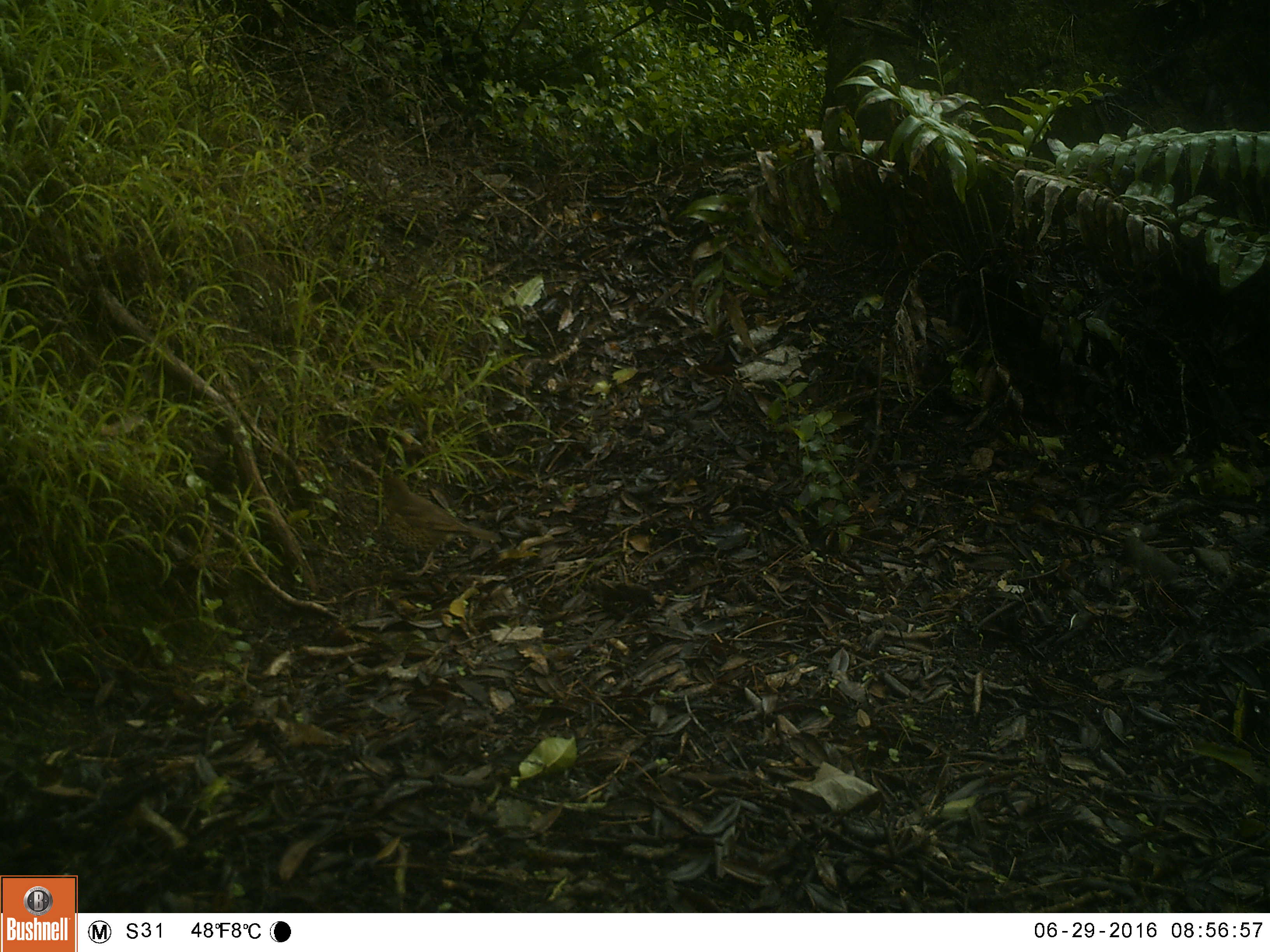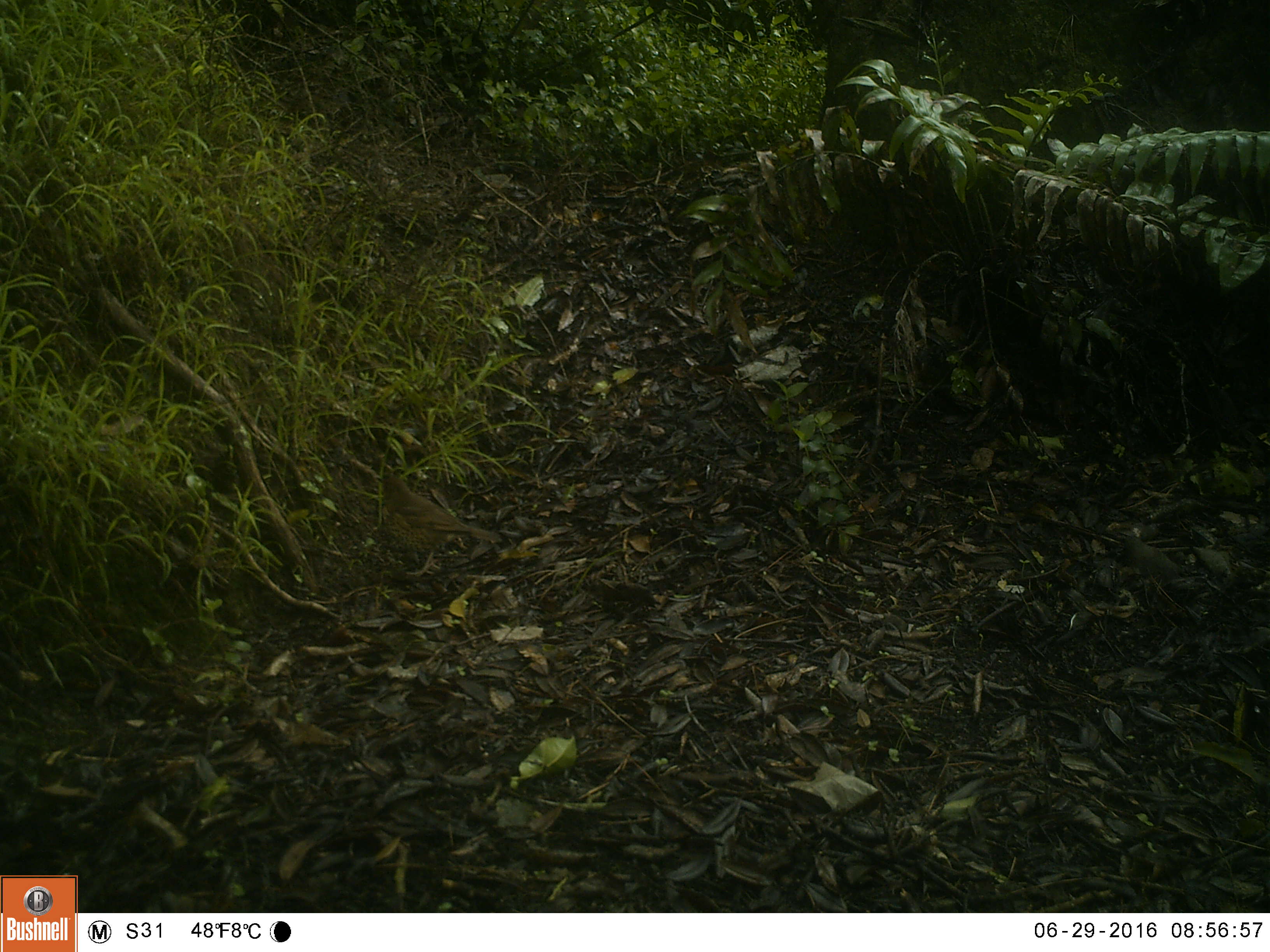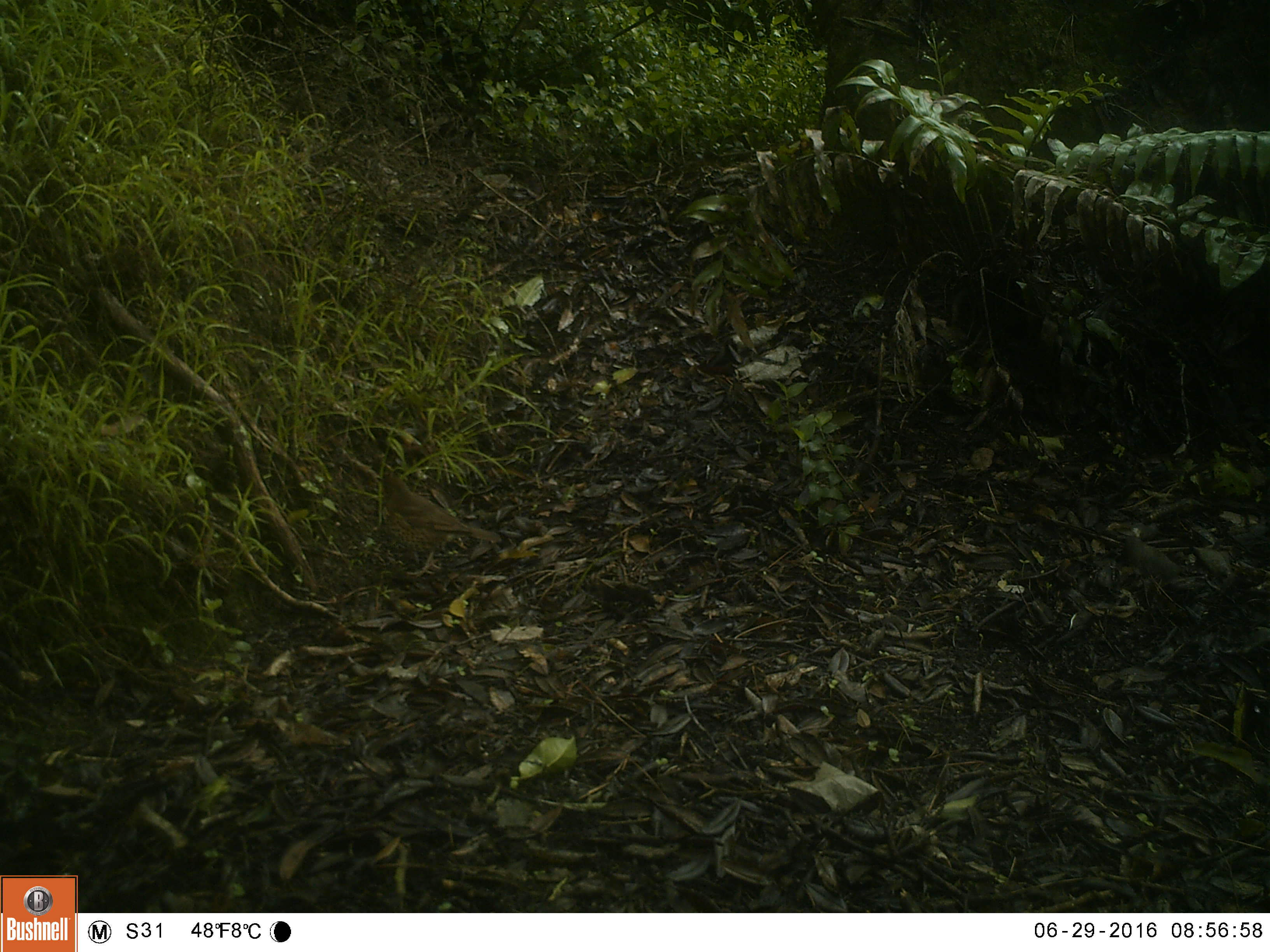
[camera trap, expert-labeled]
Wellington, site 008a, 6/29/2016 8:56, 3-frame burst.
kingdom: Animalia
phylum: Chordata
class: Aves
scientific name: Aves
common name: bird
Bird (Aves).